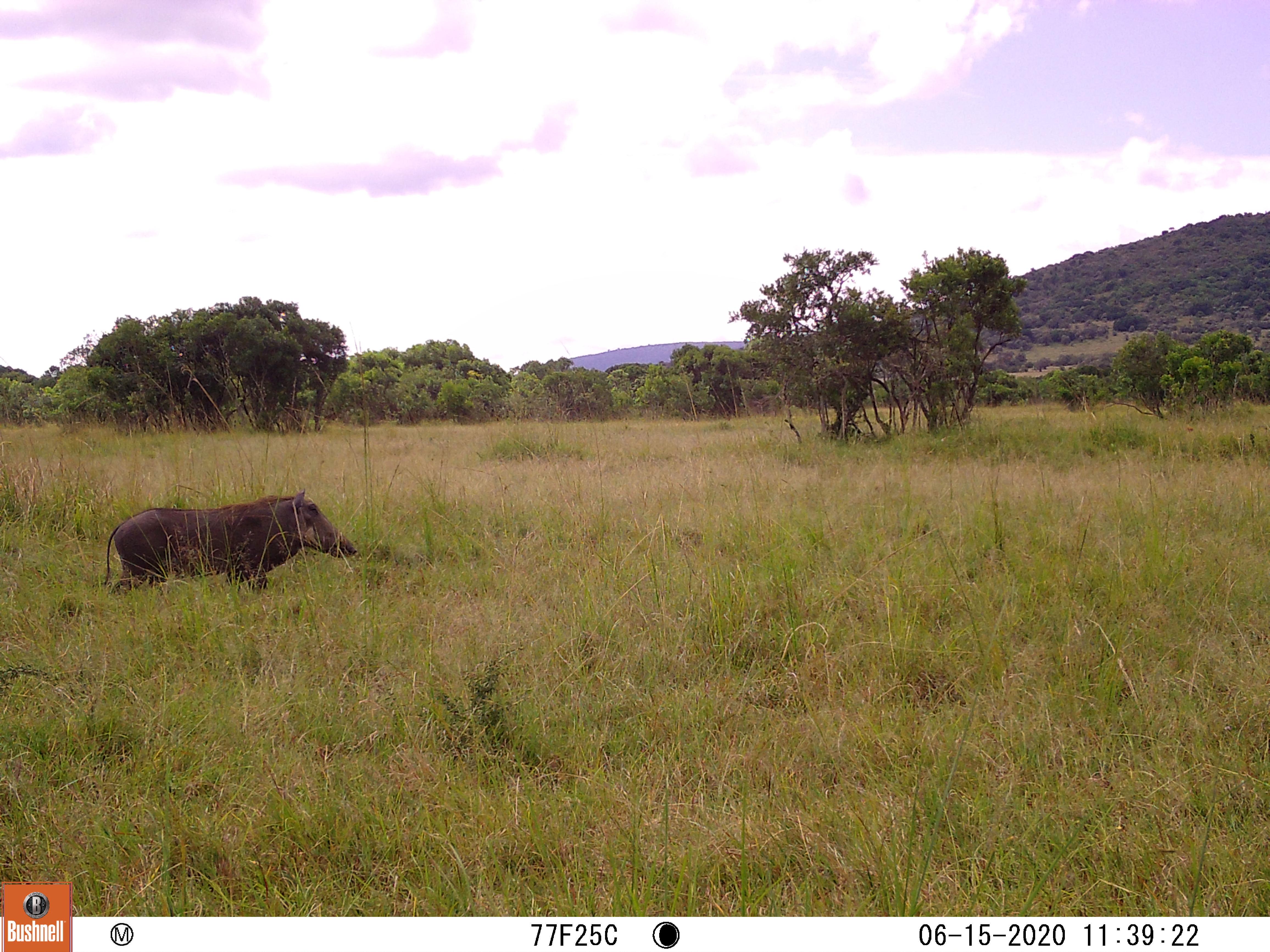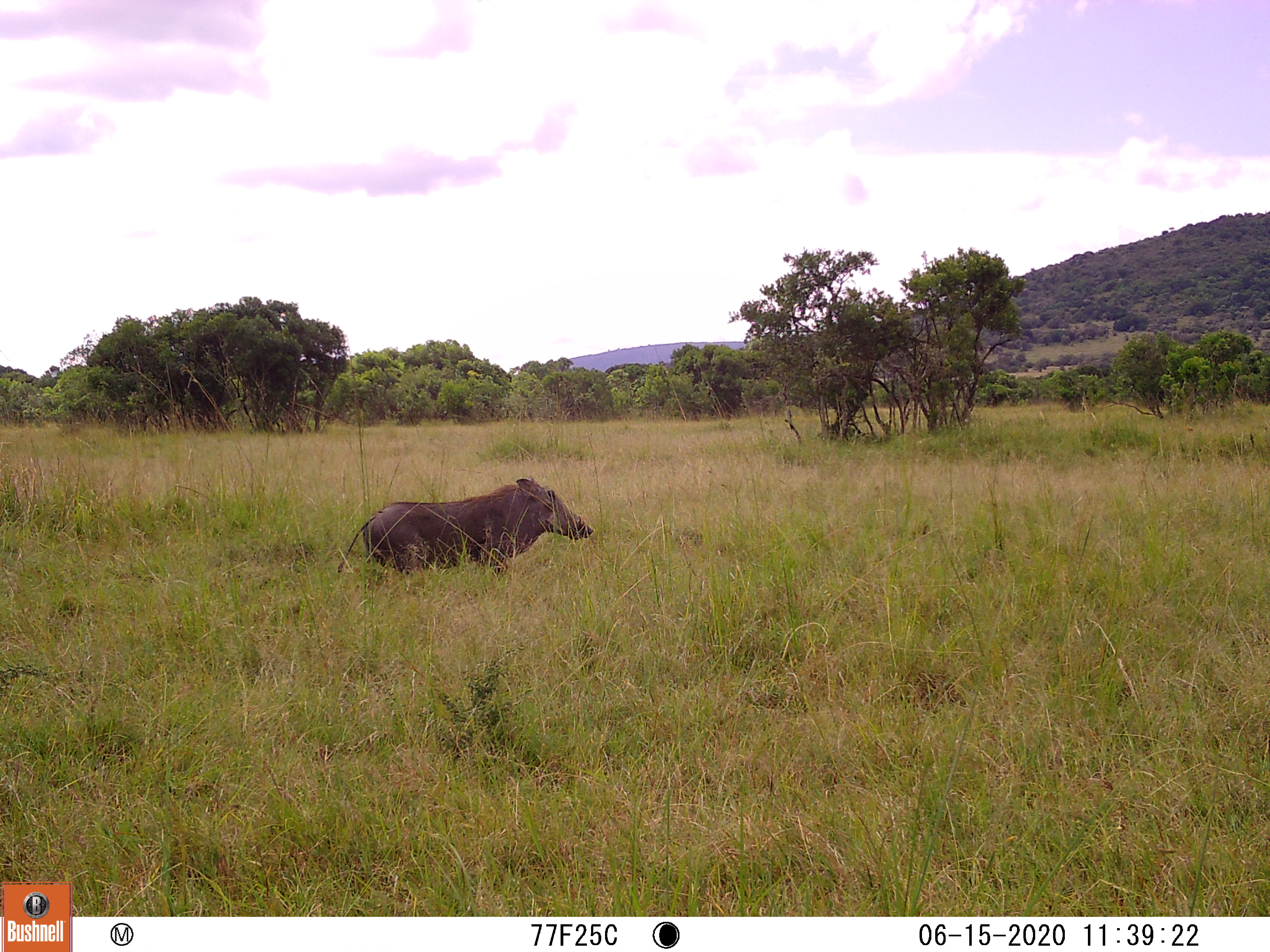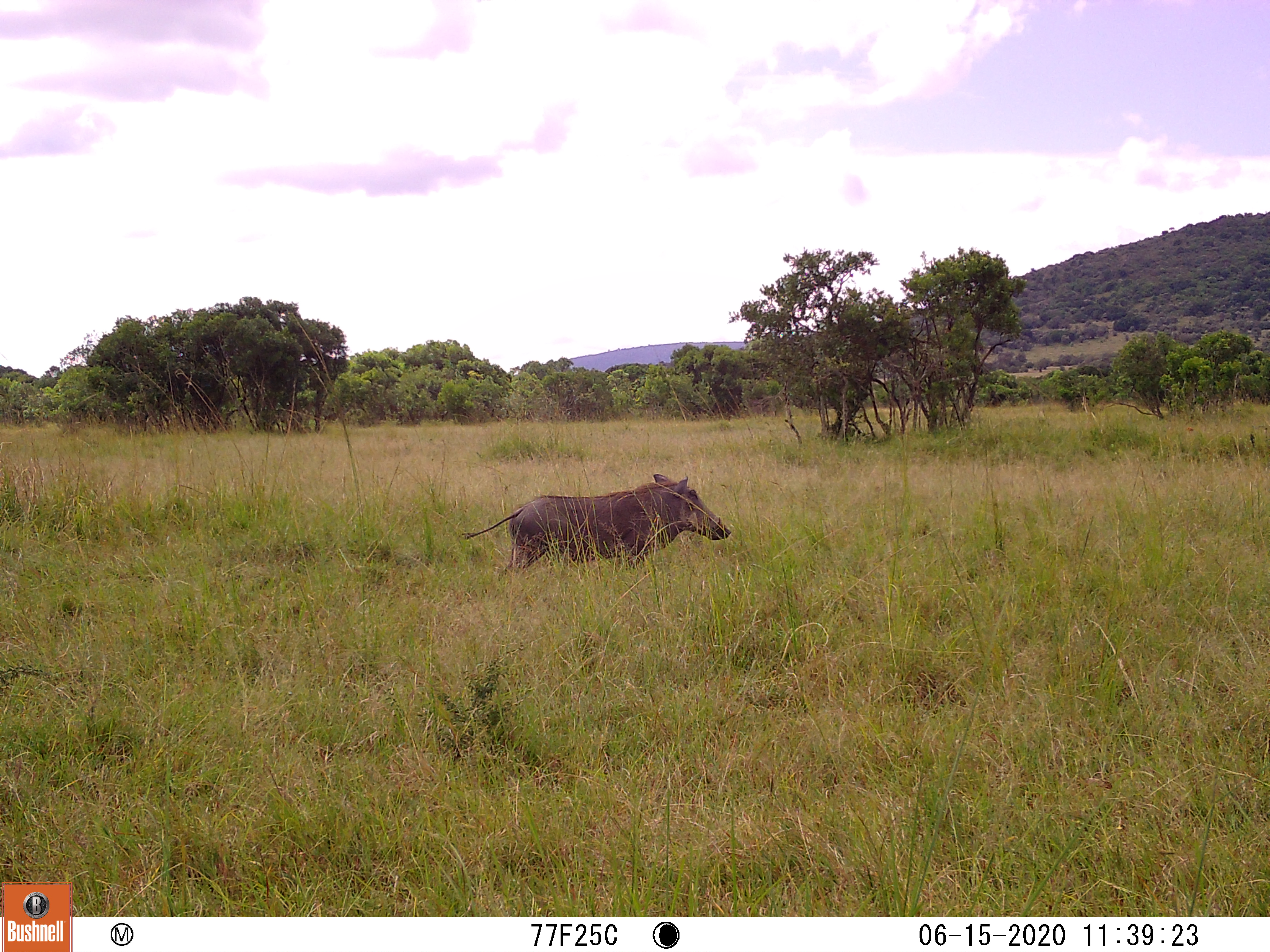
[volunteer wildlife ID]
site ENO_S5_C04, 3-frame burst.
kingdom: Animalia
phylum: Chordata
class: Mammalia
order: Artiodactyla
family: Suidae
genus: Phacochoerus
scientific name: Phacochoerus africanus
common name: warthog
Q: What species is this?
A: Warthog (Phacochoerus africanus).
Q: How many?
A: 1.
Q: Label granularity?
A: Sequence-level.